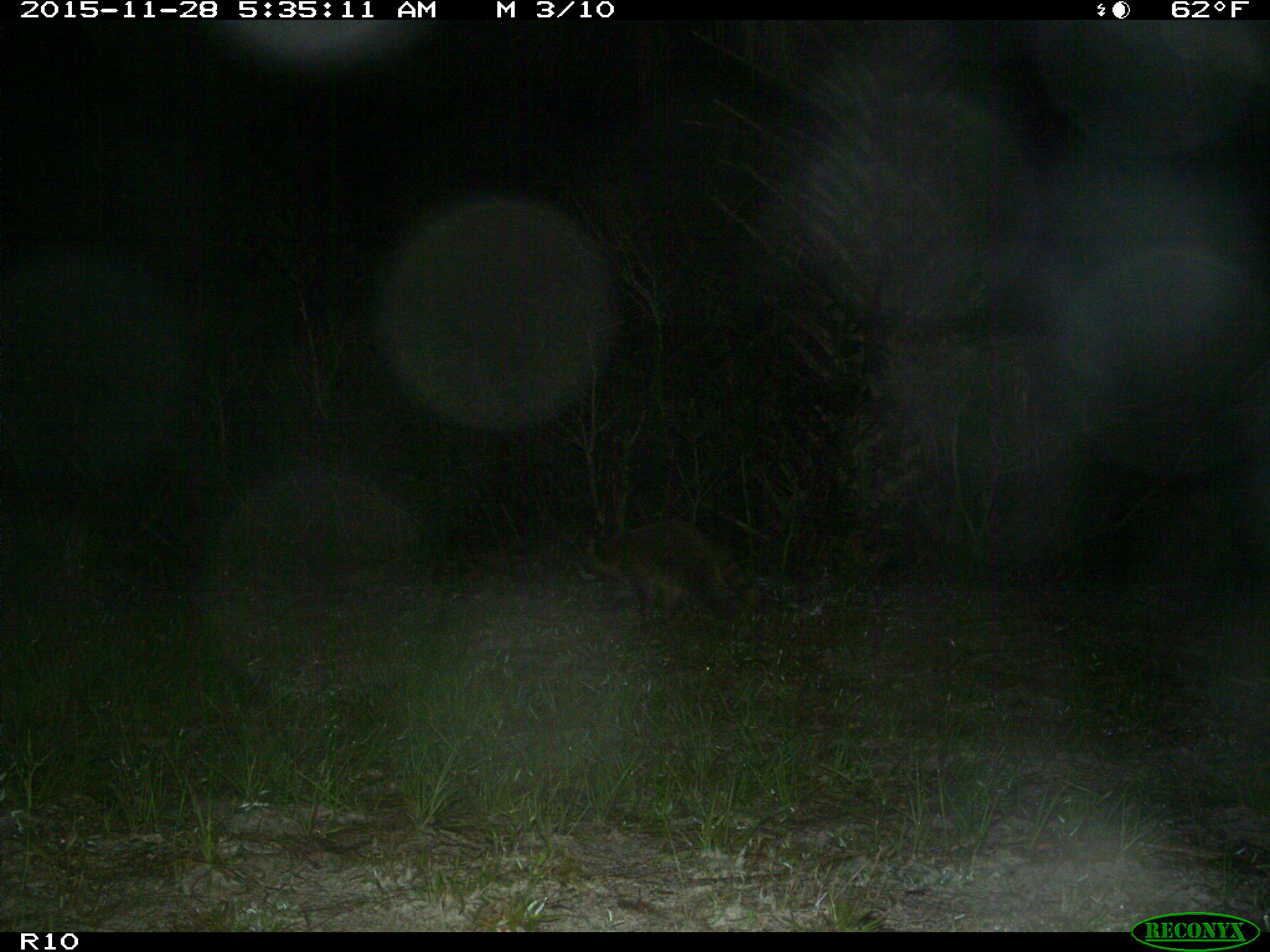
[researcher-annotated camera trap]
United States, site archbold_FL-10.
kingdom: Animalia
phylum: Chordata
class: Mammalia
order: Carnivora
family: Procyonidae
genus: Procyon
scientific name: Procyon lotor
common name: common raccoon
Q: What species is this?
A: Procyon lotor (common raccoon).